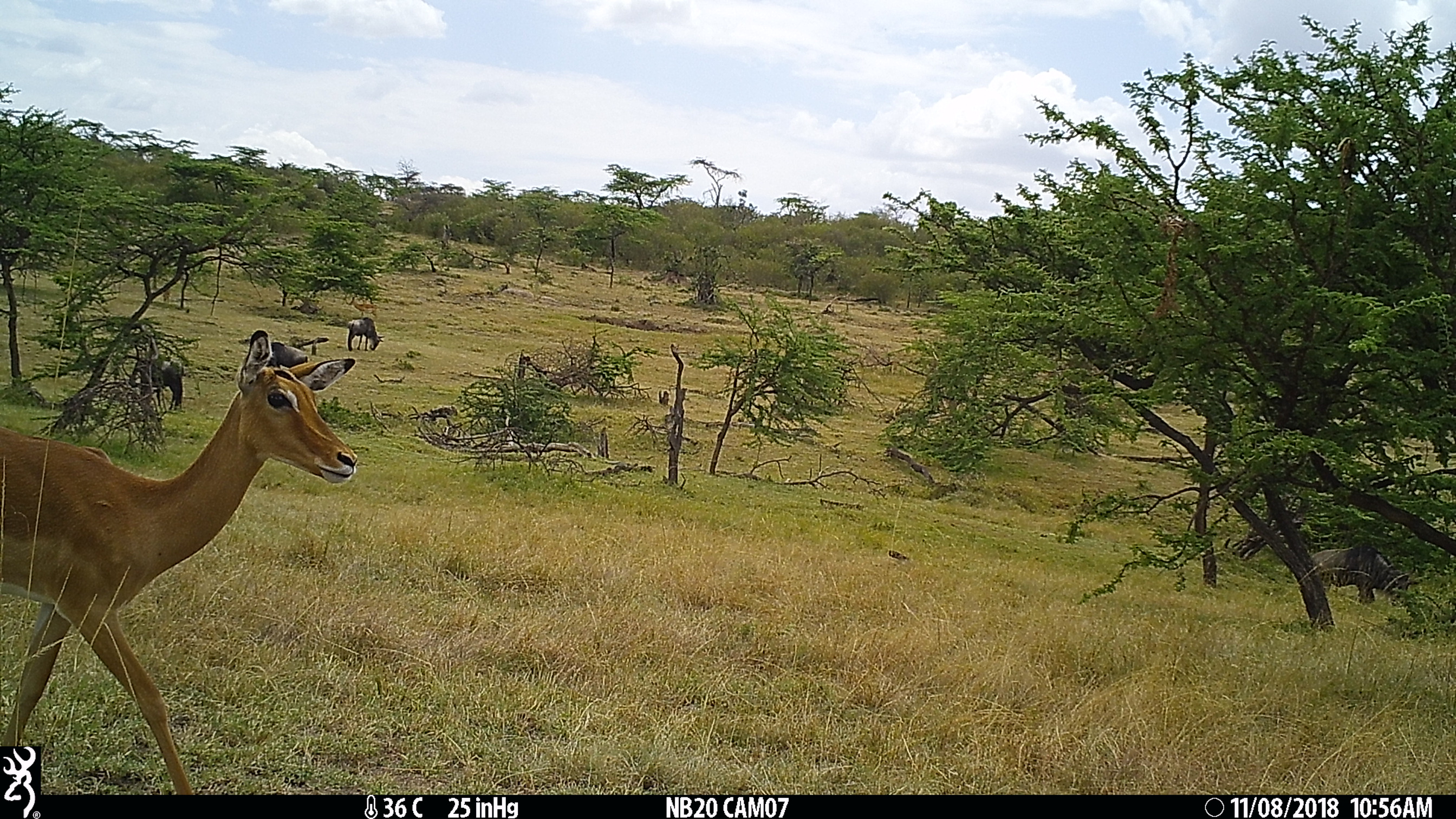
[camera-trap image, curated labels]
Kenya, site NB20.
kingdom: Animalia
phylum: Chordata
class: Mammalia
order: Artiodactyla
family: Bovidae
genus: Aepyceros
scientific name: Aepyceros melampus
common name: impala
Impala (Aepyceros melampus).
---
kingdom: Animalia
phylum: Chordata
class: Mammalia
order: Artiodactyla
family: Bovidae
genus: Connochaetes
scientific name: Connochaetes taurinus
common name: blue wildebeest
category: wildebeest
Wildebeest (blue wildebeest) (Connochaetes taurinus).